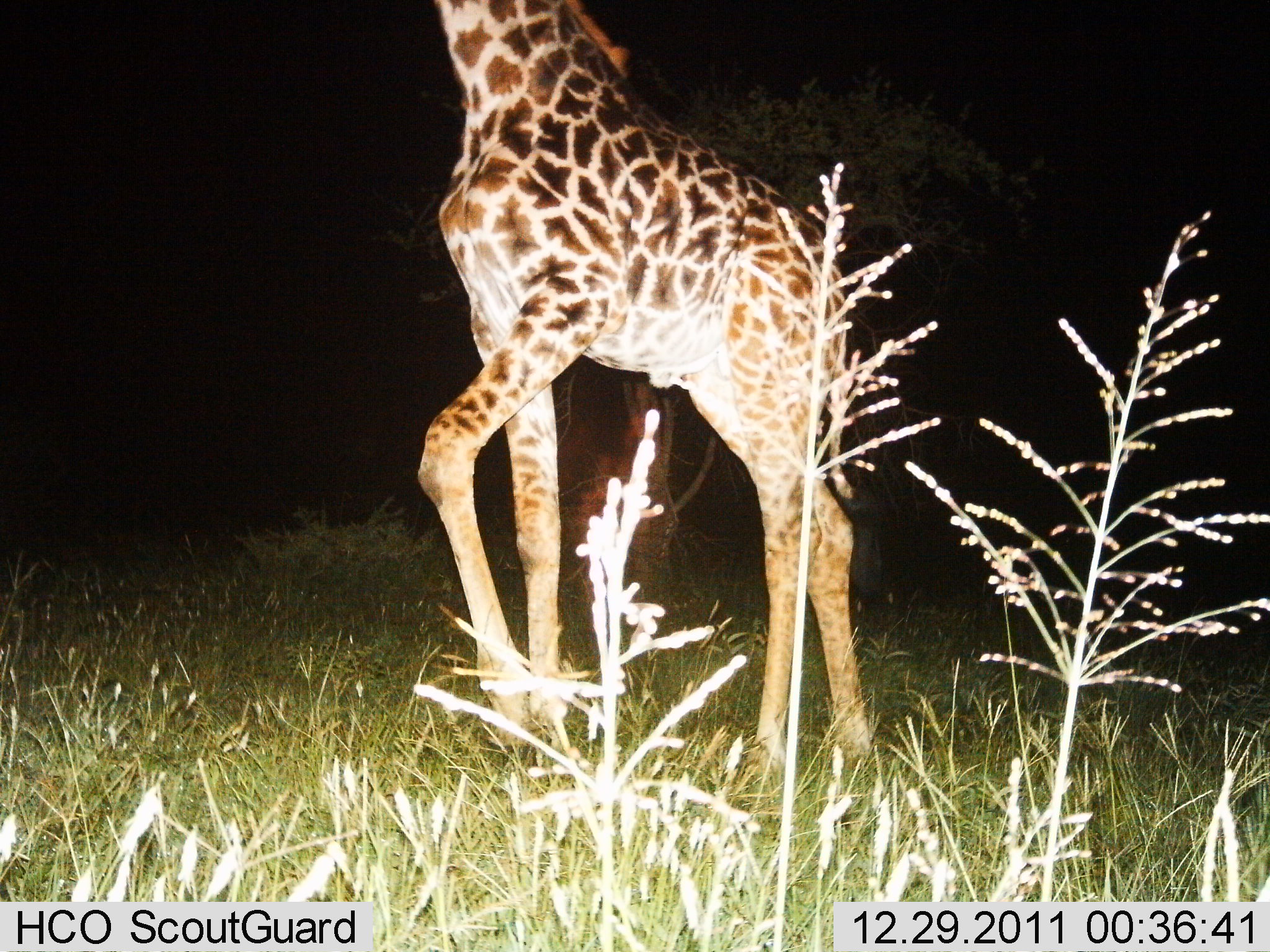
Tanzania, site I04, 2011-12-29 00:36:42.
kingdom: Animalia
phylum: Chordata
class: Mammalia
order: Artiodactyla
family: Giraffidae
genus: Giraffa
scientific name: Giraffa camelopardalis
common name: giraffe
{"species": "giraffe (Giraffa camelopardalis)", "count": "1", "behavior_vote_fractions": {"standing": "55%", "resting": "0%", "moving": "45%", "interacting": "0%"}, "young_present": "0%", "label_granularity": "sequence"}